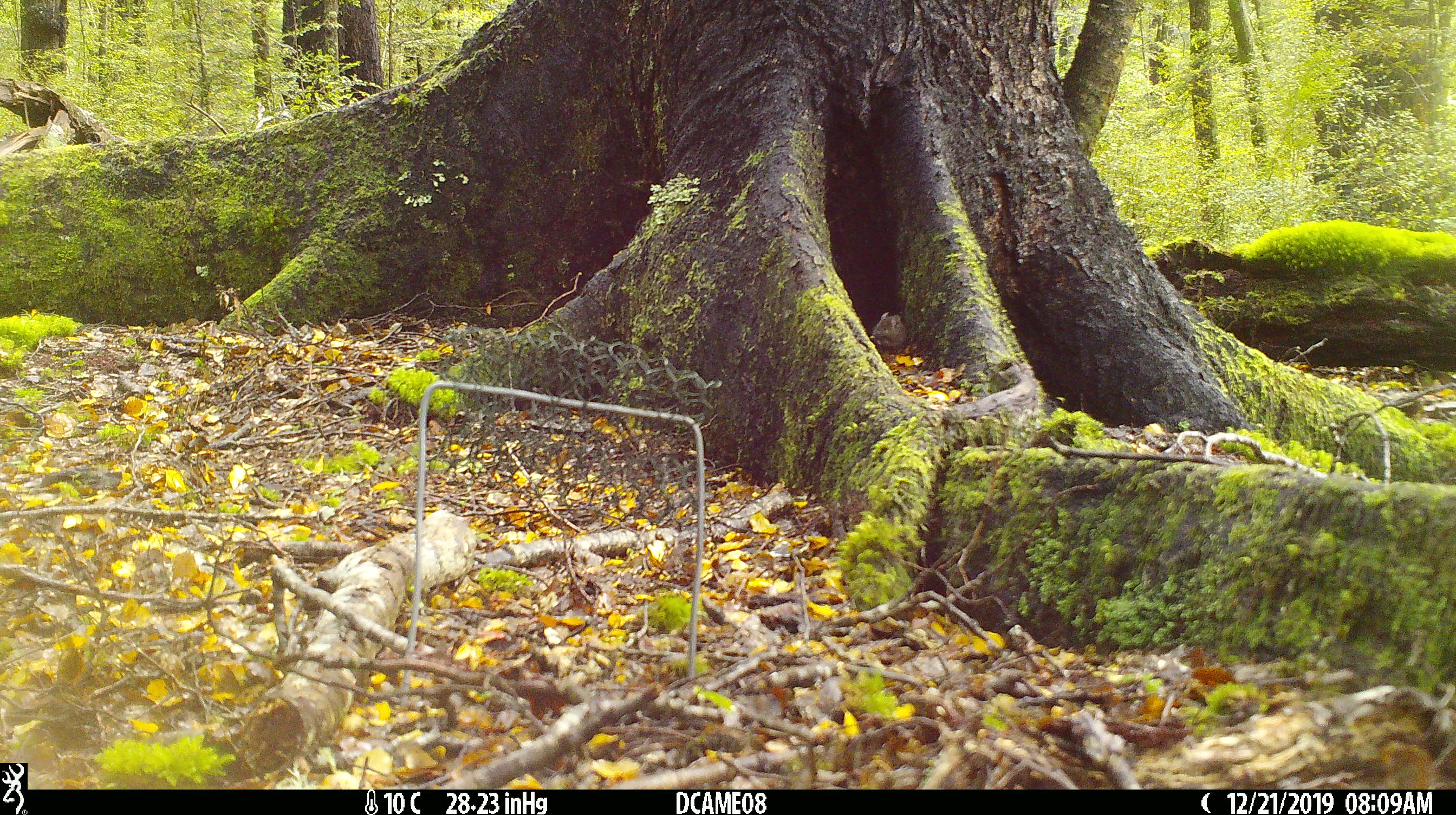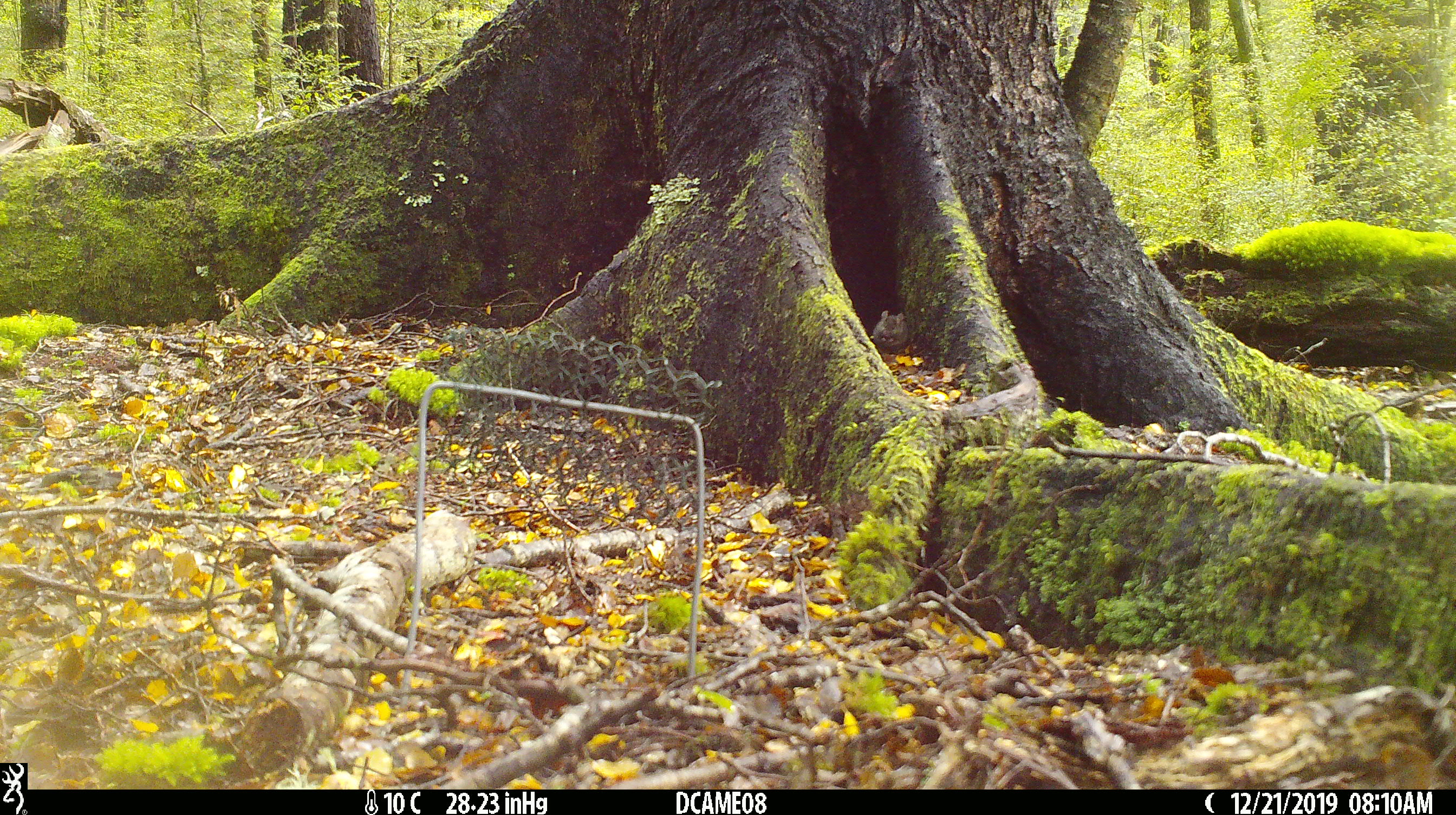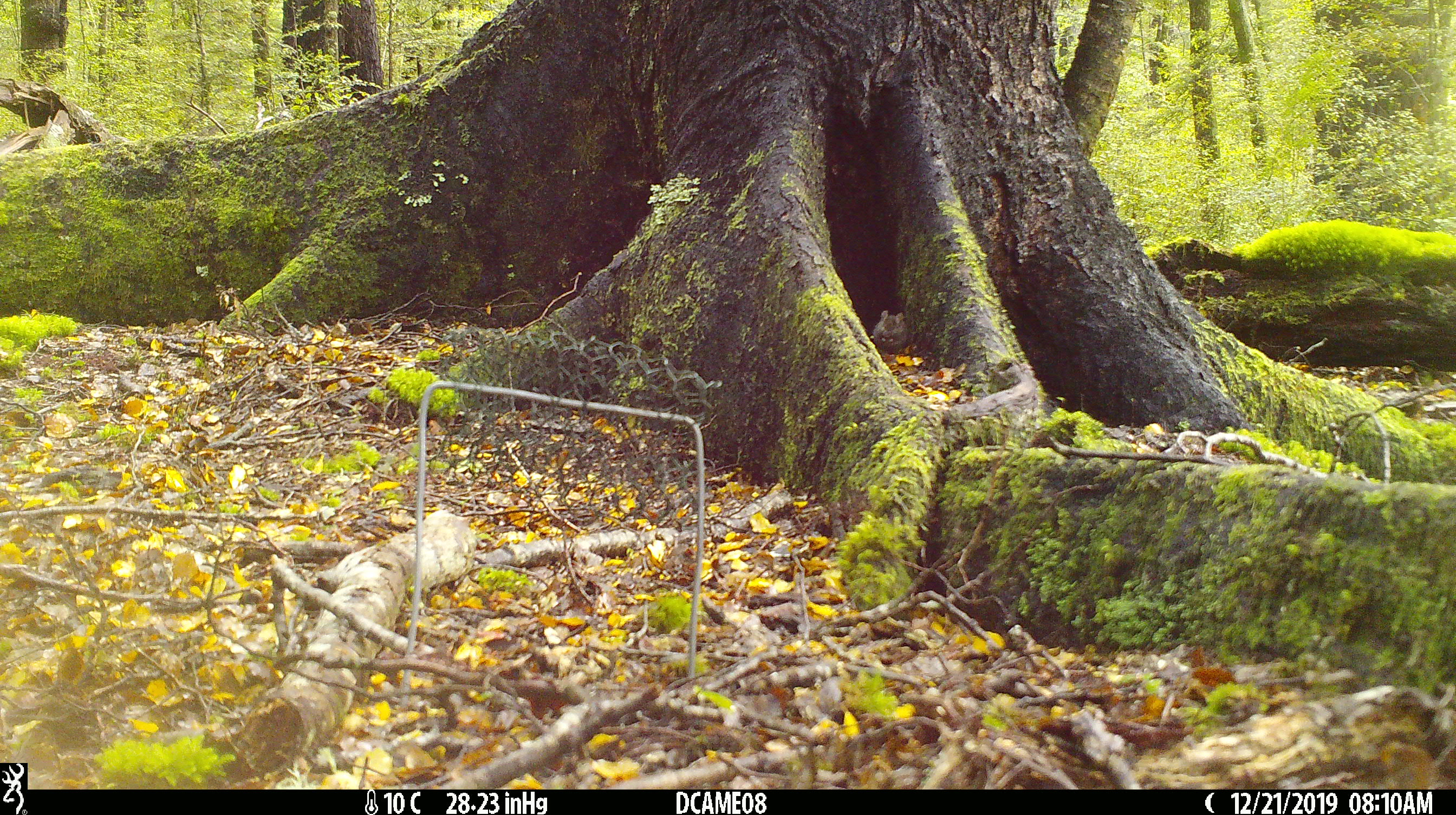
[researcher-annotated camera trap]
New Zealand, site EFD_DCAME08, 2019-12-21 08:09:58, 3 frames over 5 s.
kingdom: Animalia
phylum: Chordata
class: Mammalia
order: Rodentia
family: Muridae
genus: Mus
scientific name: Mus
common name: mouse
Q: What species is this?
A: Mouse (Mus).